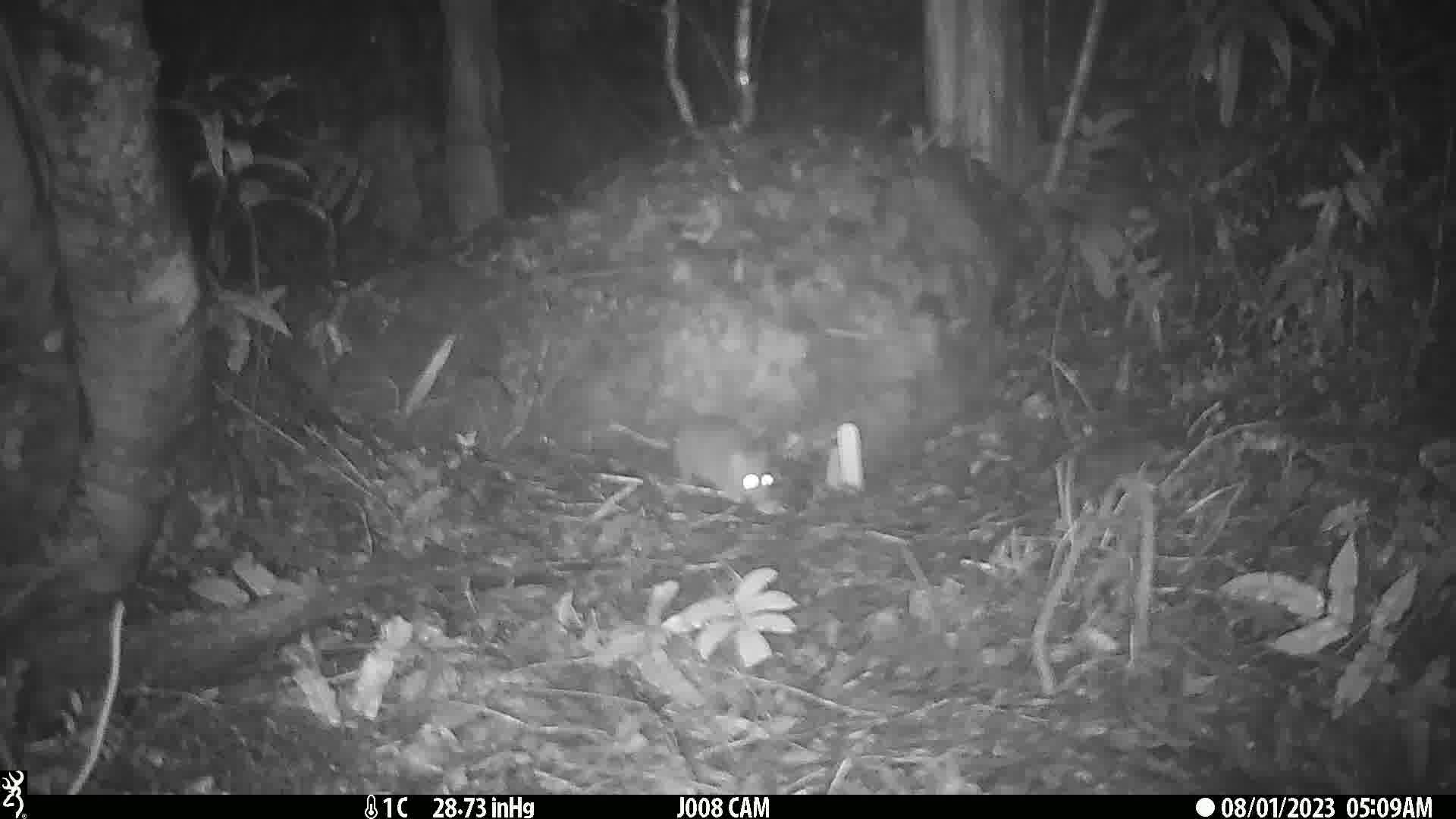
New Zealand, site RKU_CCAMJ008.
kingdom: Animalia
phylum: Chordata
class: Mammalia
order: Rodentia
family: Muridae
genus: Rattus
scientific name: Rattus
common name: rat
Rat (Rattus).